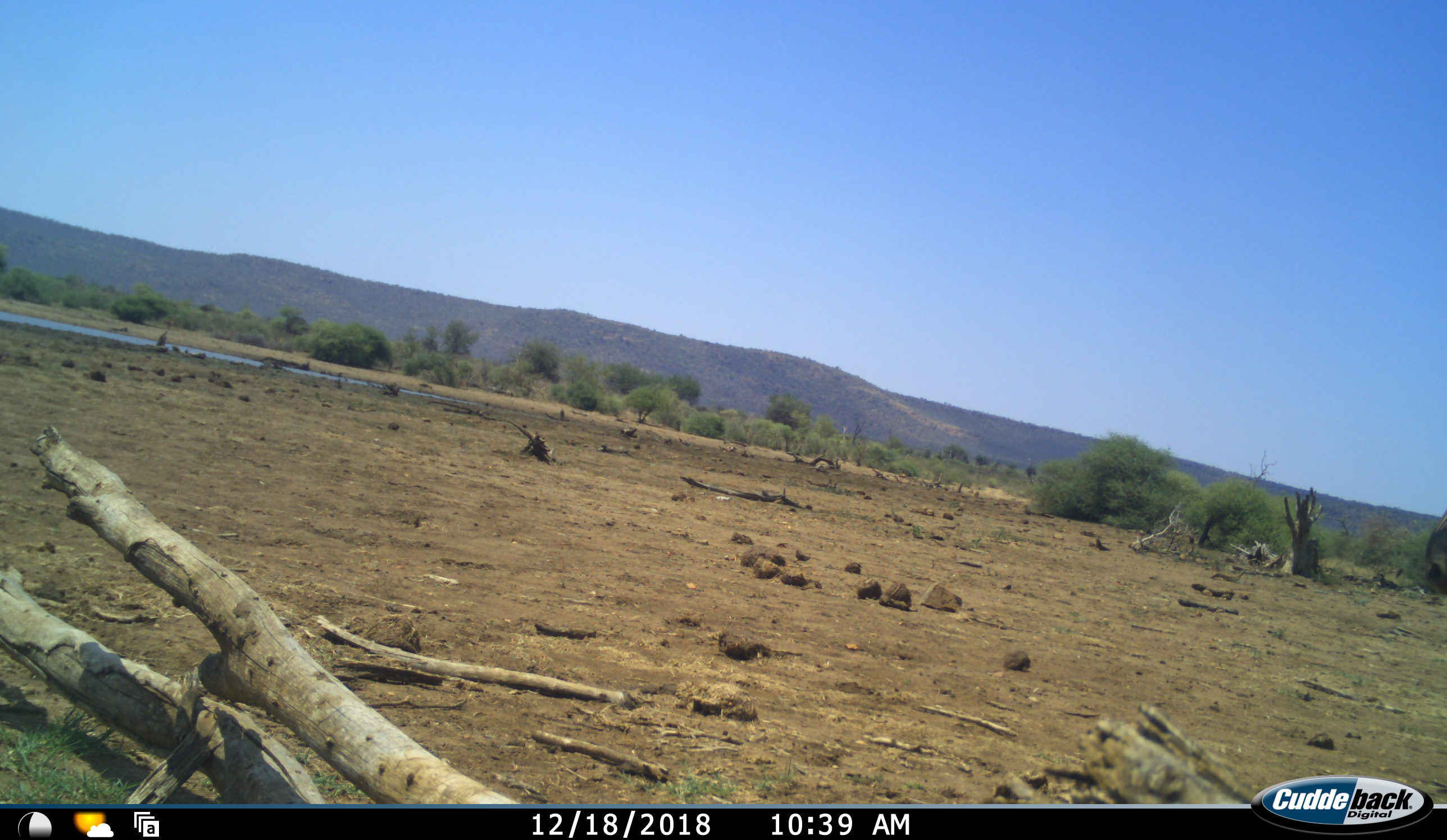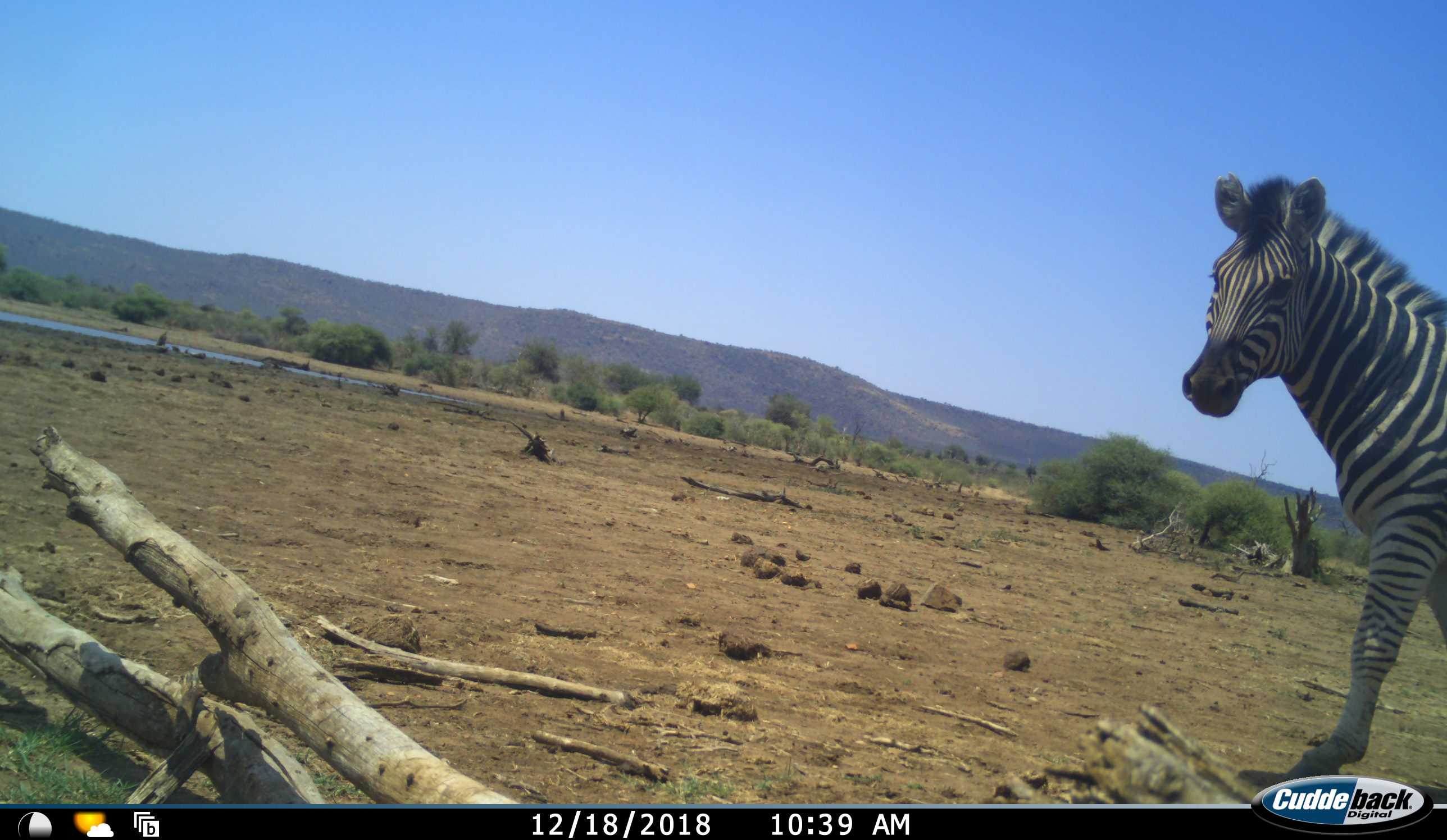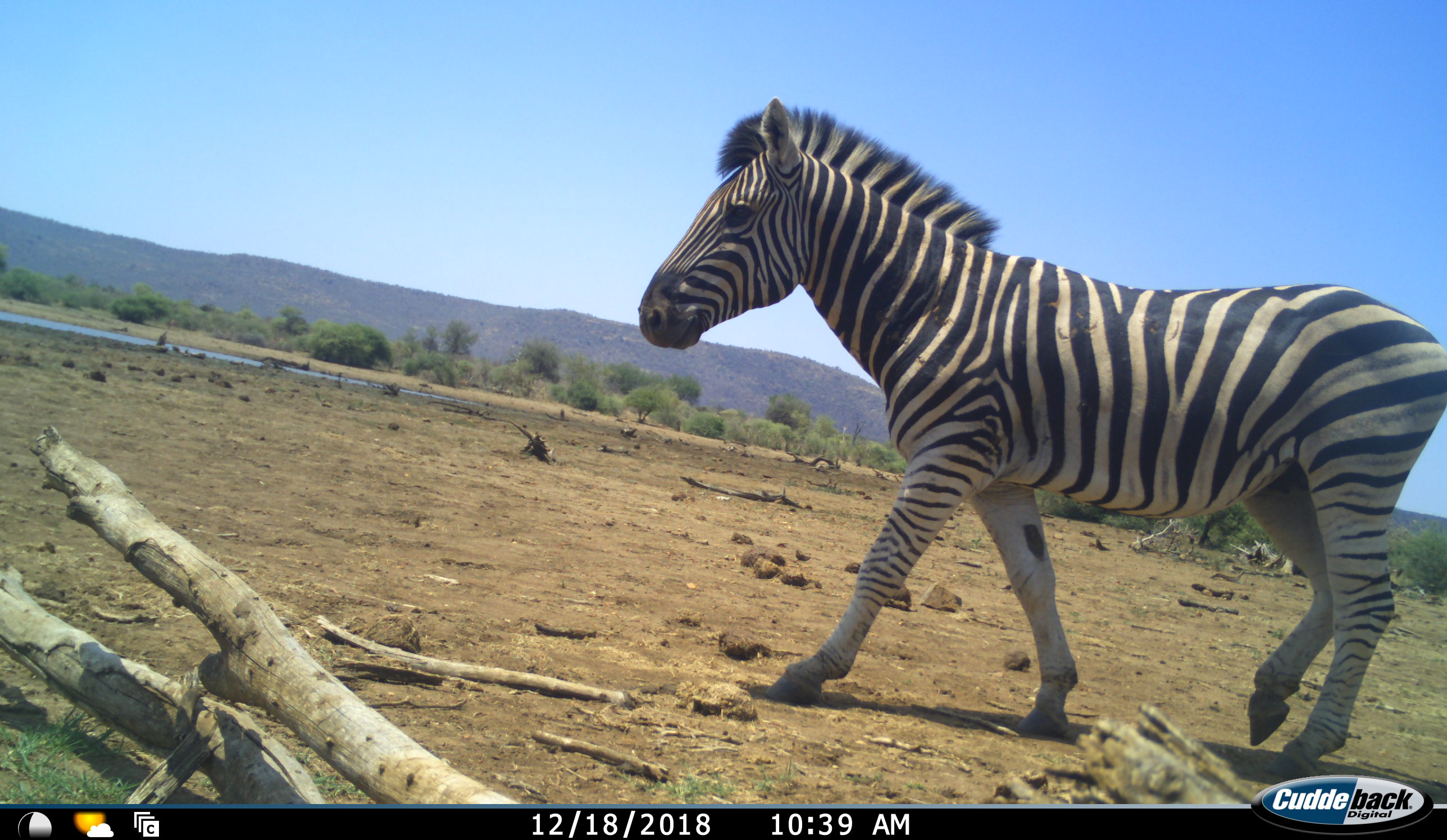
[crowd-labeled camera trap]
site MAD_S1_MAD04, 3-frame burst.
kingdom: Animalia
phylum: Chordata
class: Mammalia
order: Perissodactyla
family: Equidae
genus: Equus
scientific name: Equus quagga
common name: plains zebra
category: zebraplains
Zebraplains (plains zebra) (Equus quagga), count 1. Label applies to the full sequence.